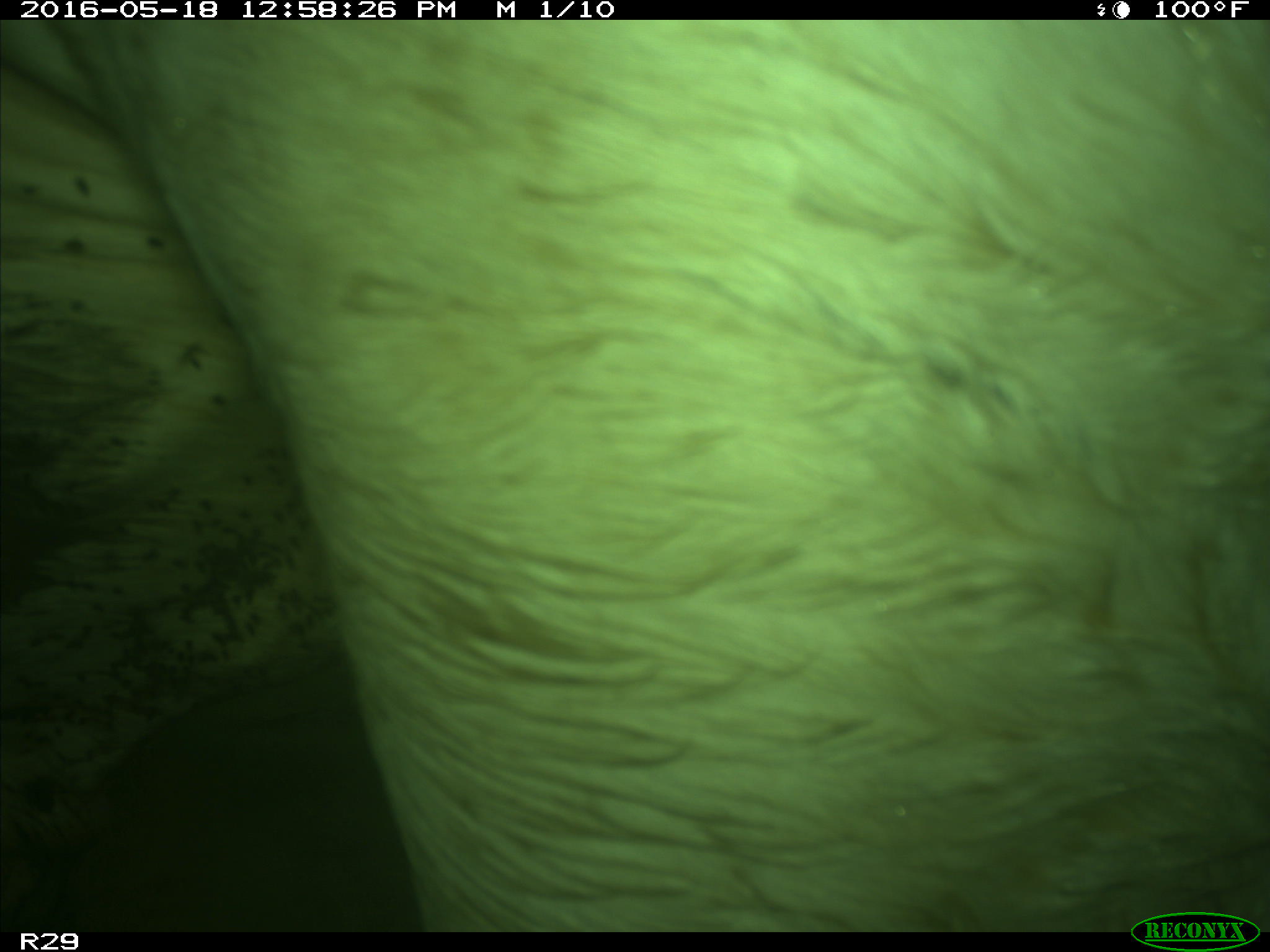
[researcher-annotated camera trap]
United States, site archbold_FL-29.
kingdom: Animalia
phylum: Chordata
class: Mammalia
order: Artiodactyla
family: Bovidae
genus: Bos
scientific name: Bos taurus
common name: domestic cow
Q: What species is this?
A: Bos taurus (domestic cow).